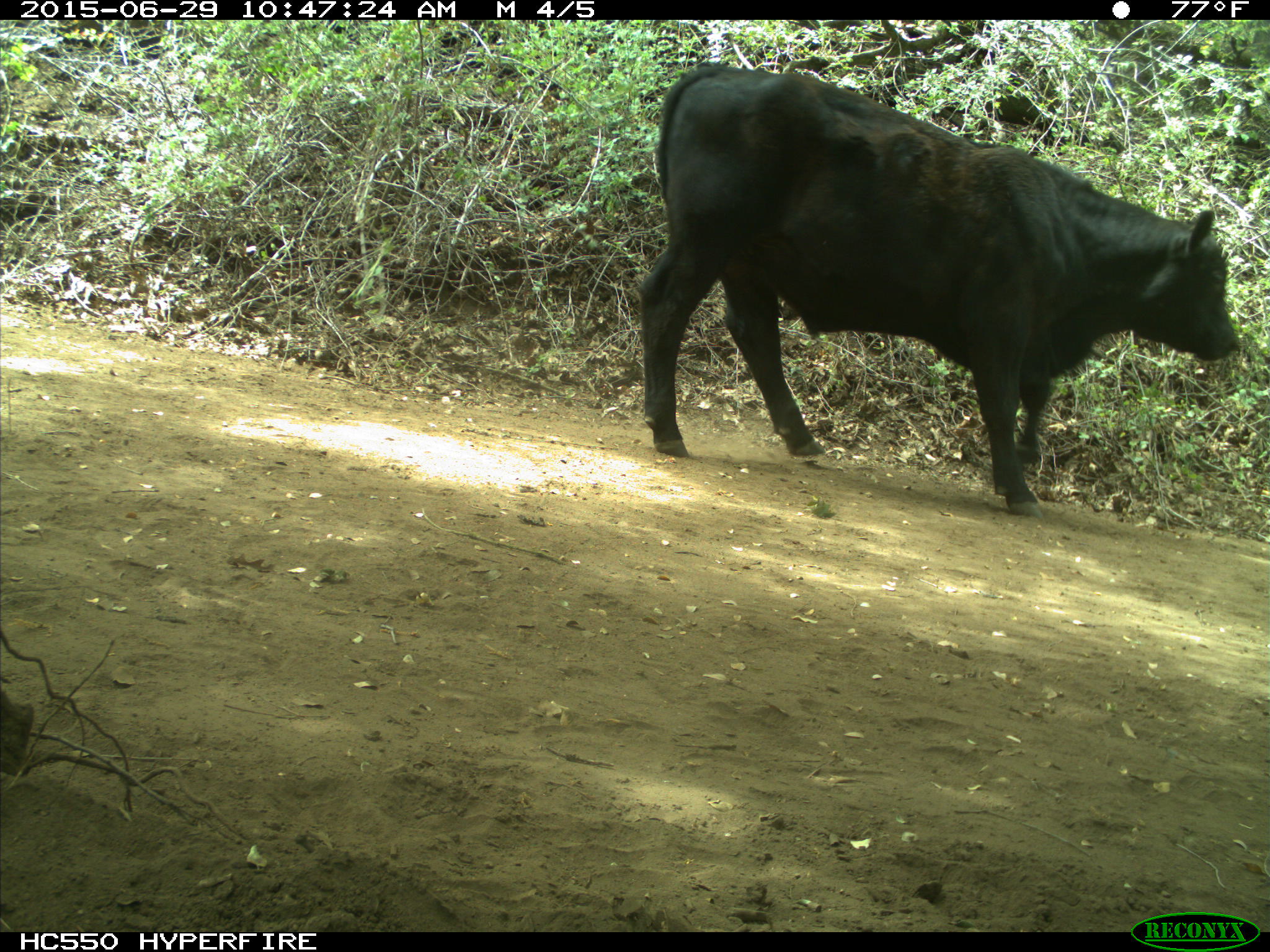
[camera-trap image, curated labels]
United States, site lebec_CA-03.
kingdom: Animalia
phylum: Chordata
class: Mammalia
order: Artiodactyla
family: Bovidae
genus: Bos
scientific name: Bos taurus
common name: domestic cow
Bos taurus (domestic cow).